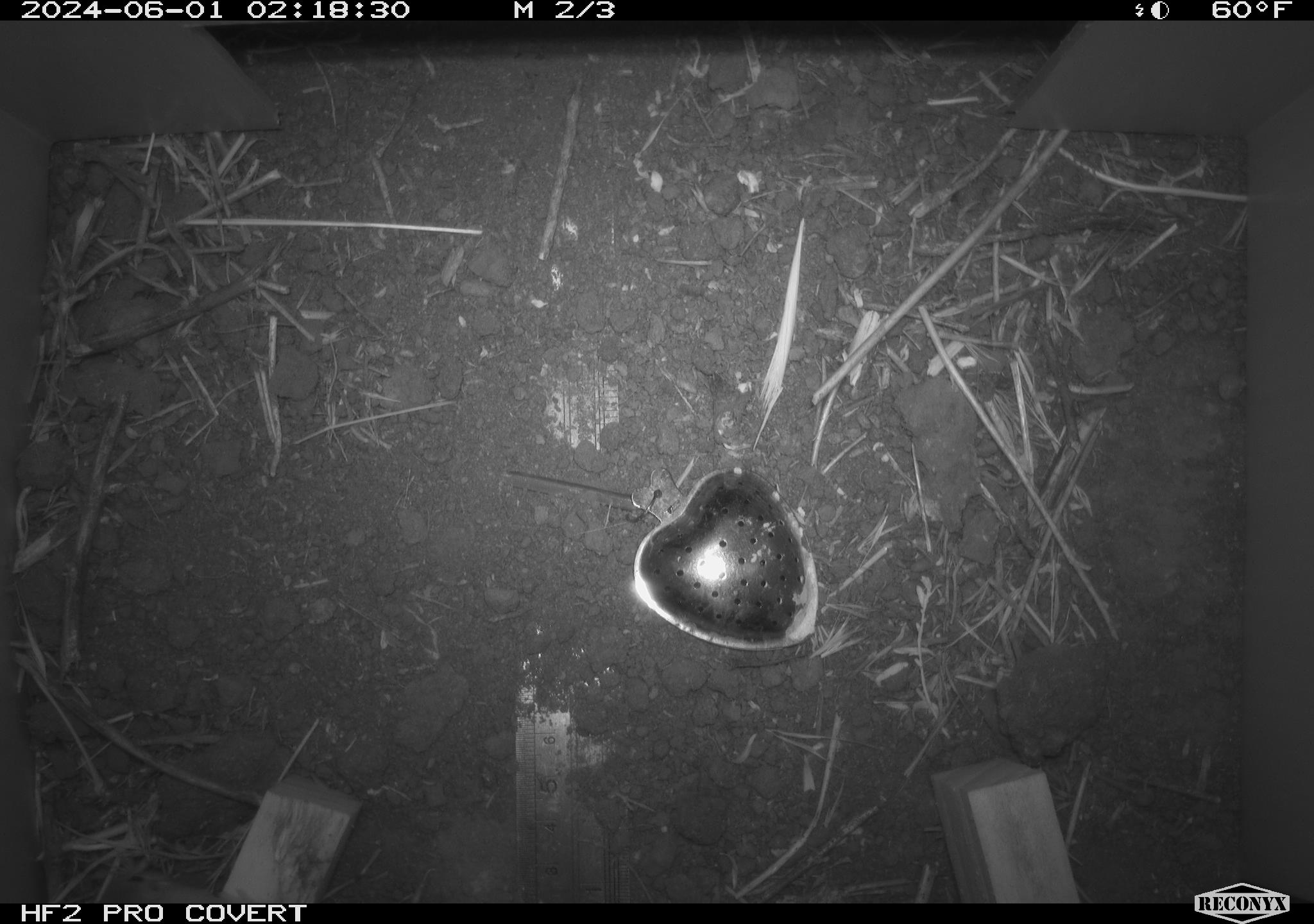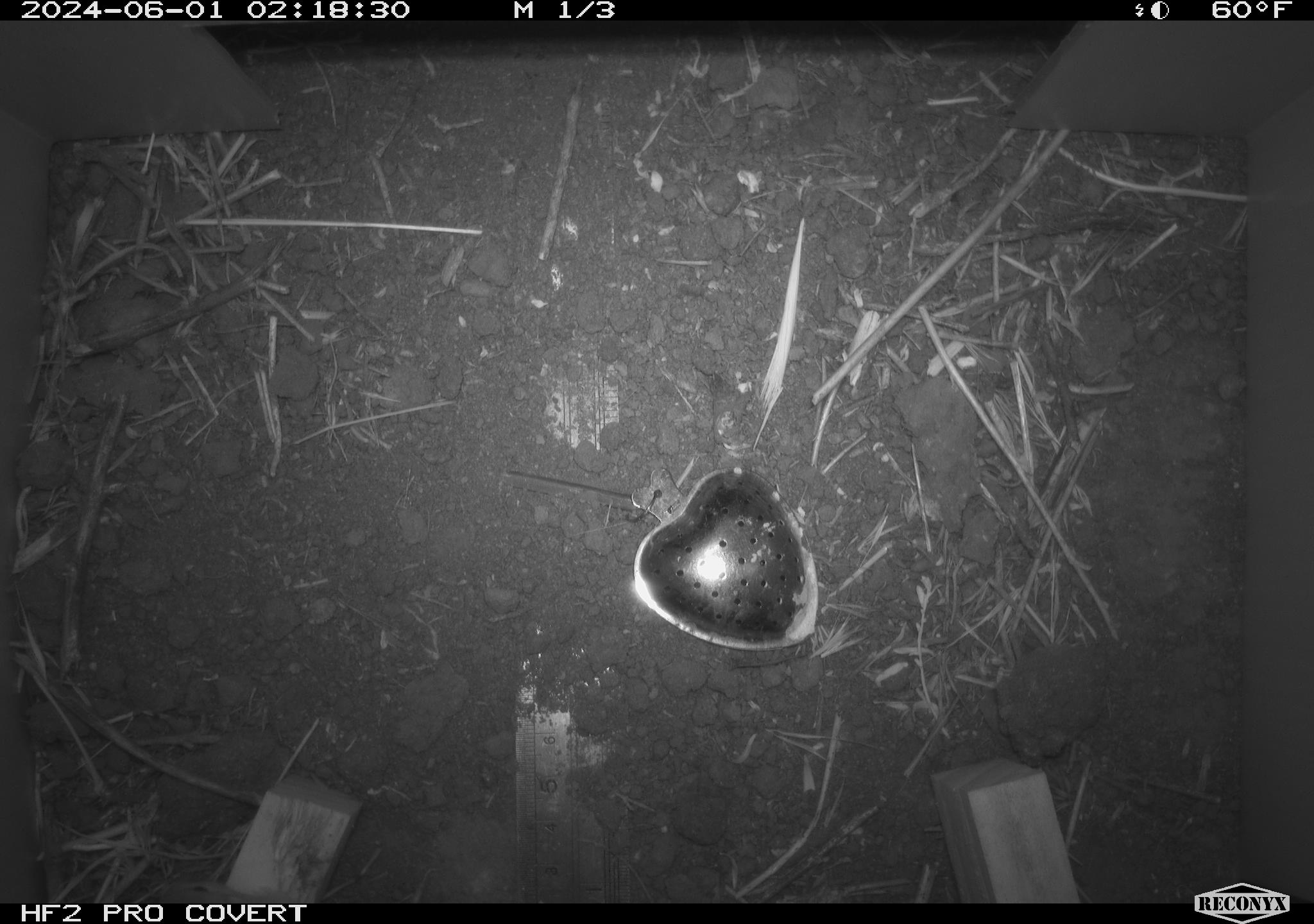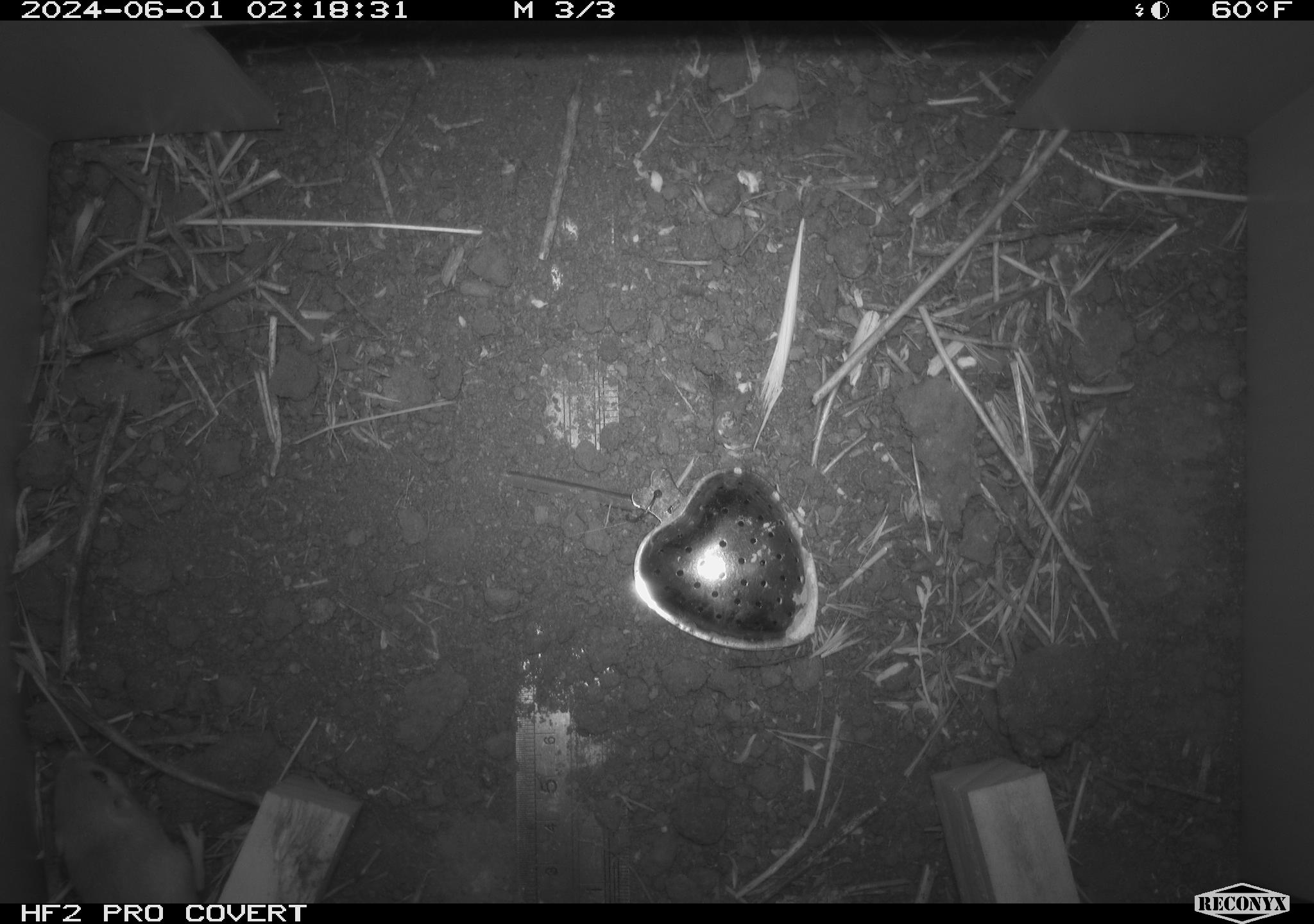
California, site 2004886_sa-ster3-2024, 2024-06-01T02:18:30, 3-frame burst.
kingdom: Animalia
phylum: Chordata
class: Mammalia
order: Rodentia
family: Heteromyidae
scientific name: Heteromyidae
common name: kangaroo rats and pocket mice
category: heteromyidae family